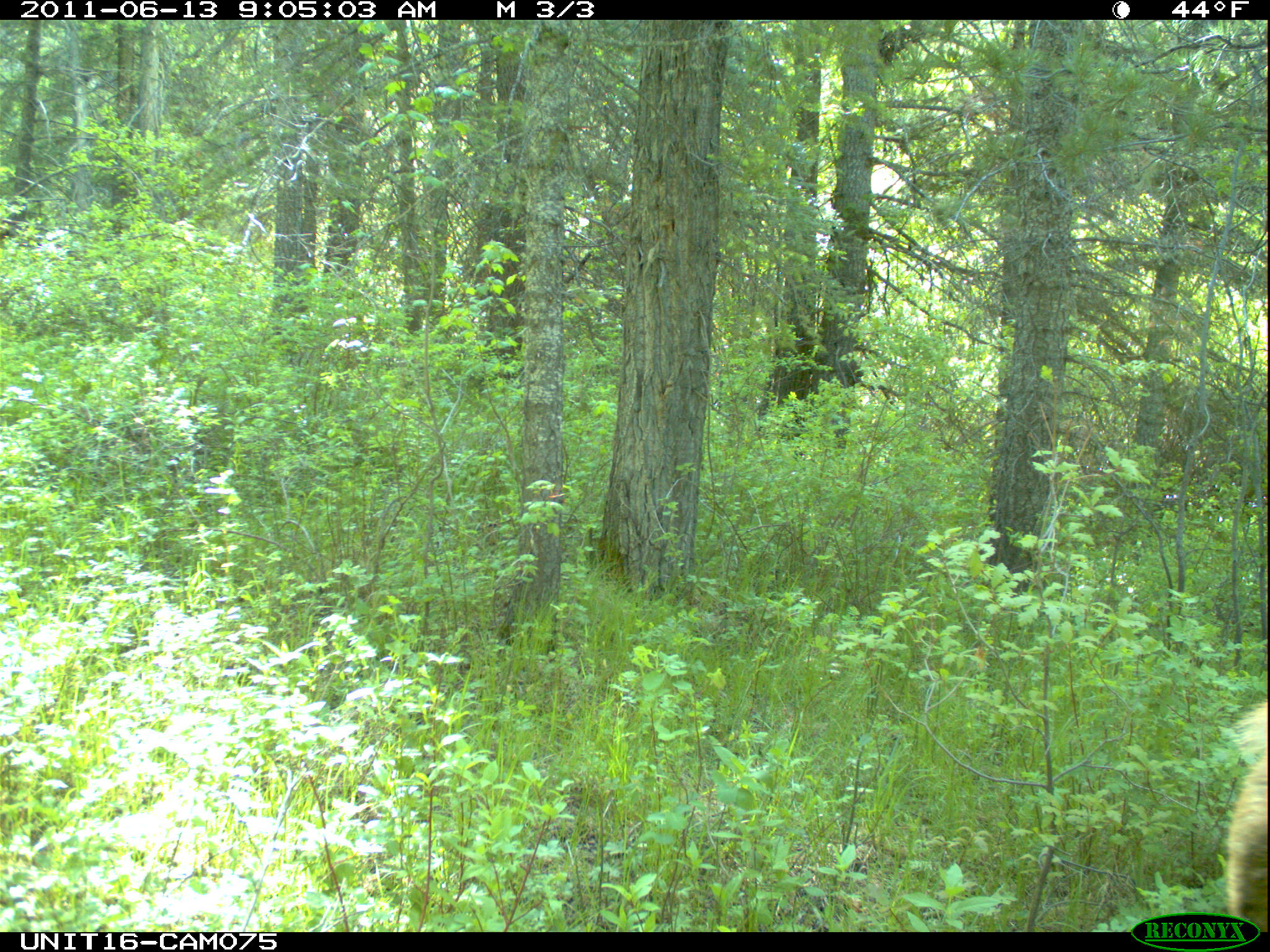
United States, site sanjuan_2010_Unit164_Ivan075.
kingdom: Animalia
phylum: Chordata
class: Mammalia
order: Artiodactyla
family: Cervidae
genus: Cervus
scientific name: Cervus elaphus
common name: red deer